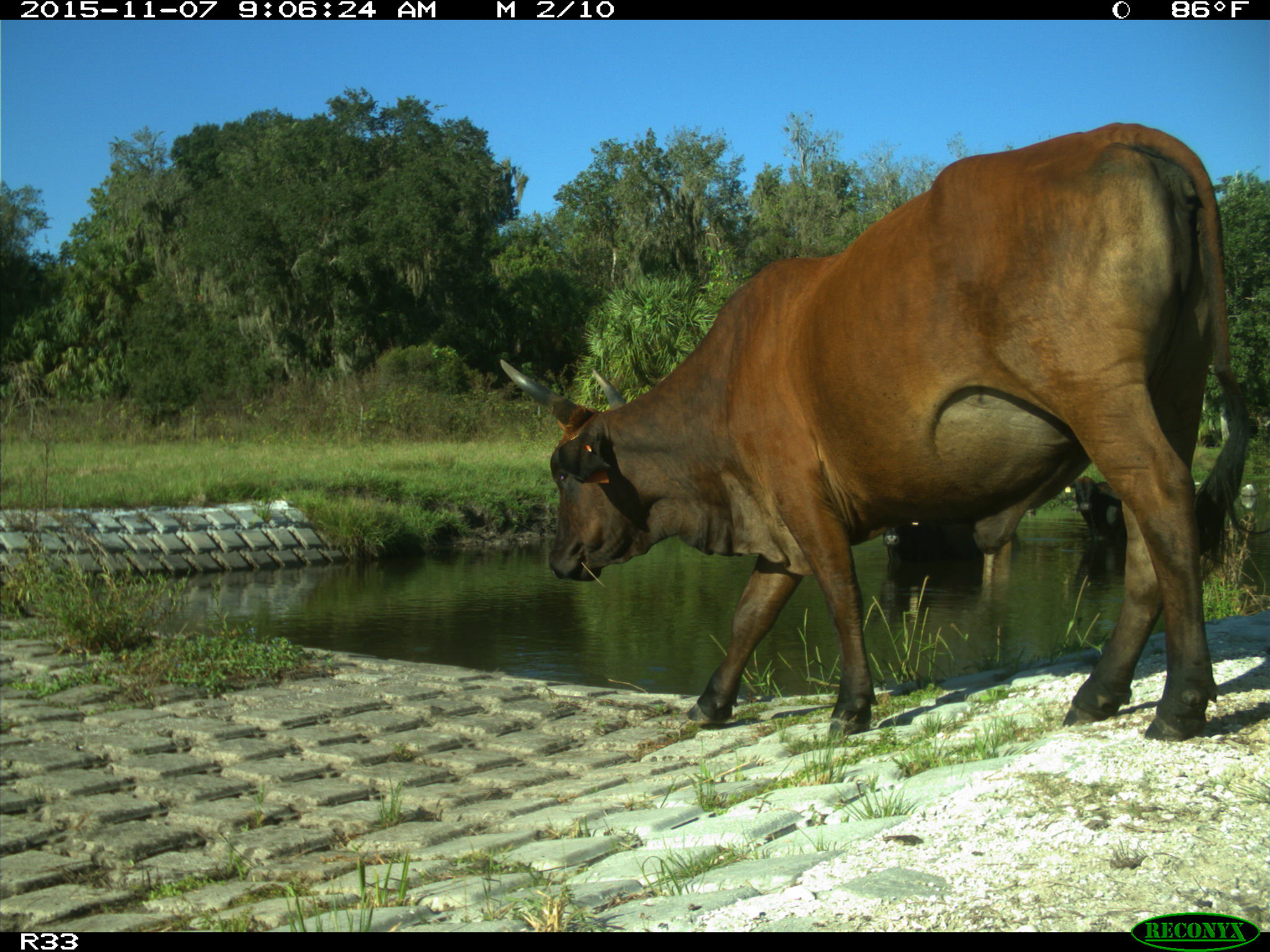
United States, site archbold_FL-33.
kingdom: Animalia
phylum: Chordata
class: Mammalia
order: Artiodactyla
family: Bovidae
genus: Bos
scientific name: Bos taurus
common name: domestic cow